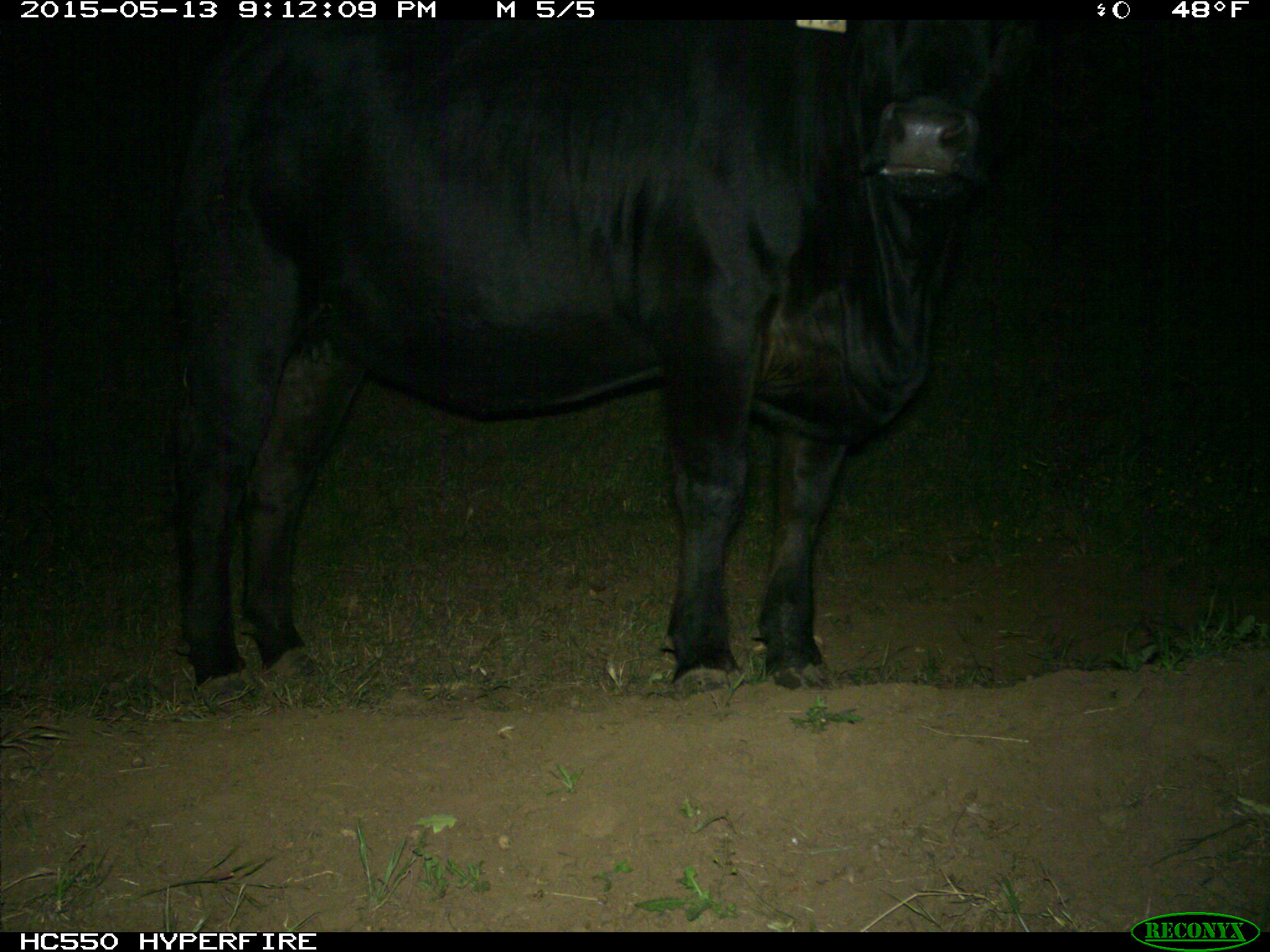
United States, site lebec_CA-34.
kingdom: Animalia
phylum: Chordata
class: Mammalia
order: Artiodactyla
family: Bovidae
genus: Bos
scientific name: Bos taurus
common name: domestic cow